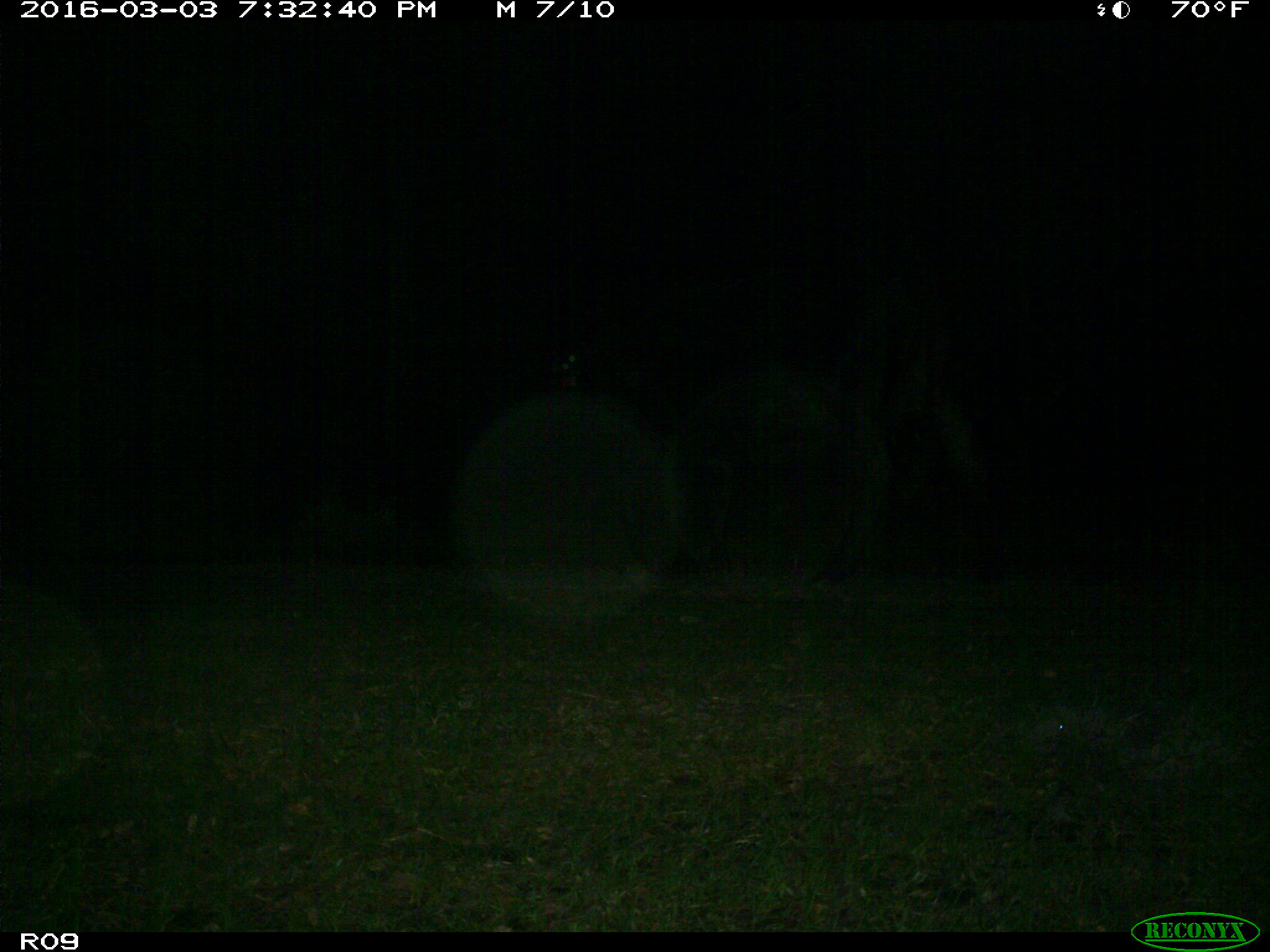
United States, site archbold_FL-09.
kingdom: Animalia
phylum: Chordata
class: Mammalia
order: Artiodactyla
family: Bovidae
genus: Bos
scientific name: Bos taurus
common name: domestic cow